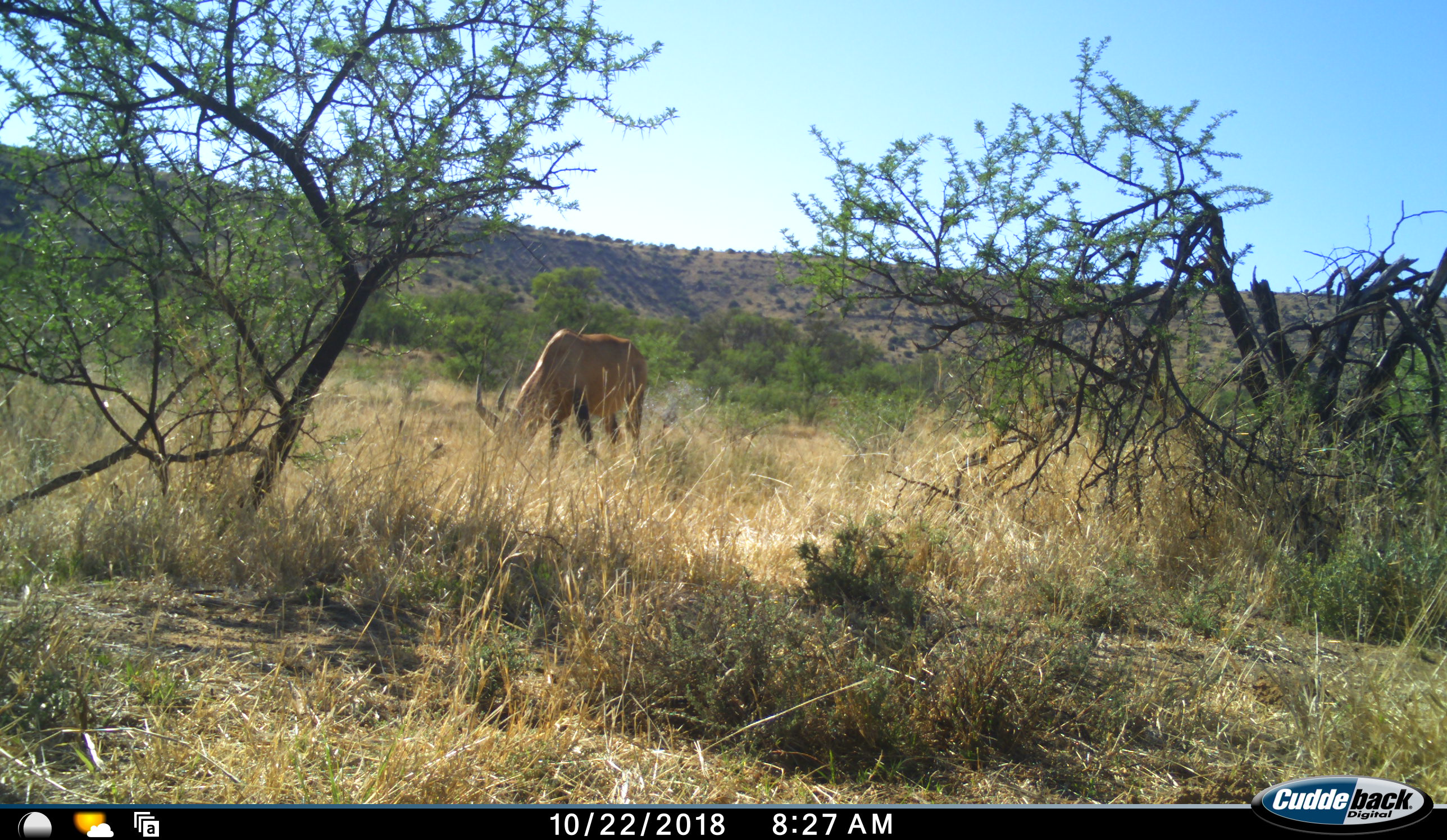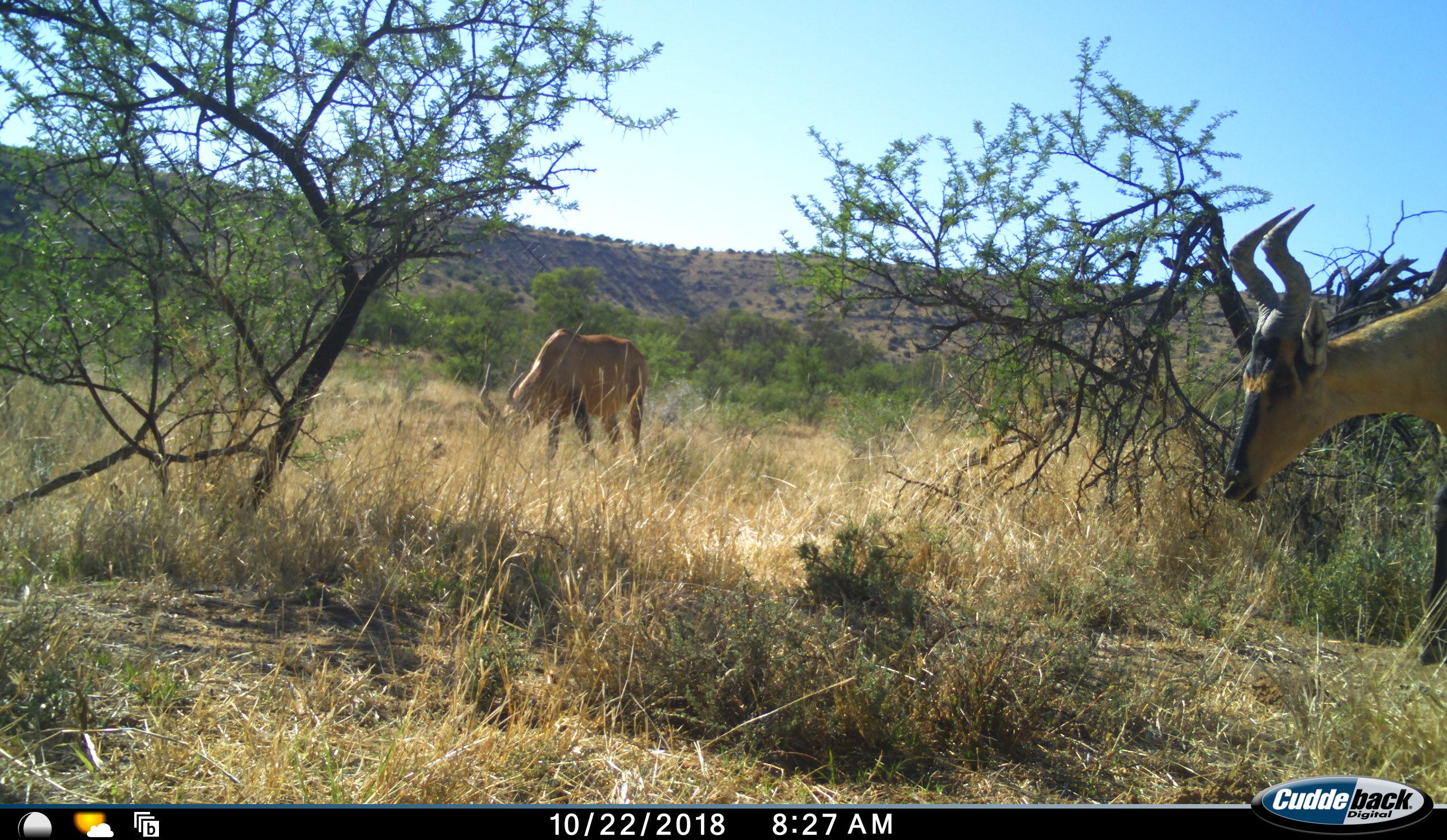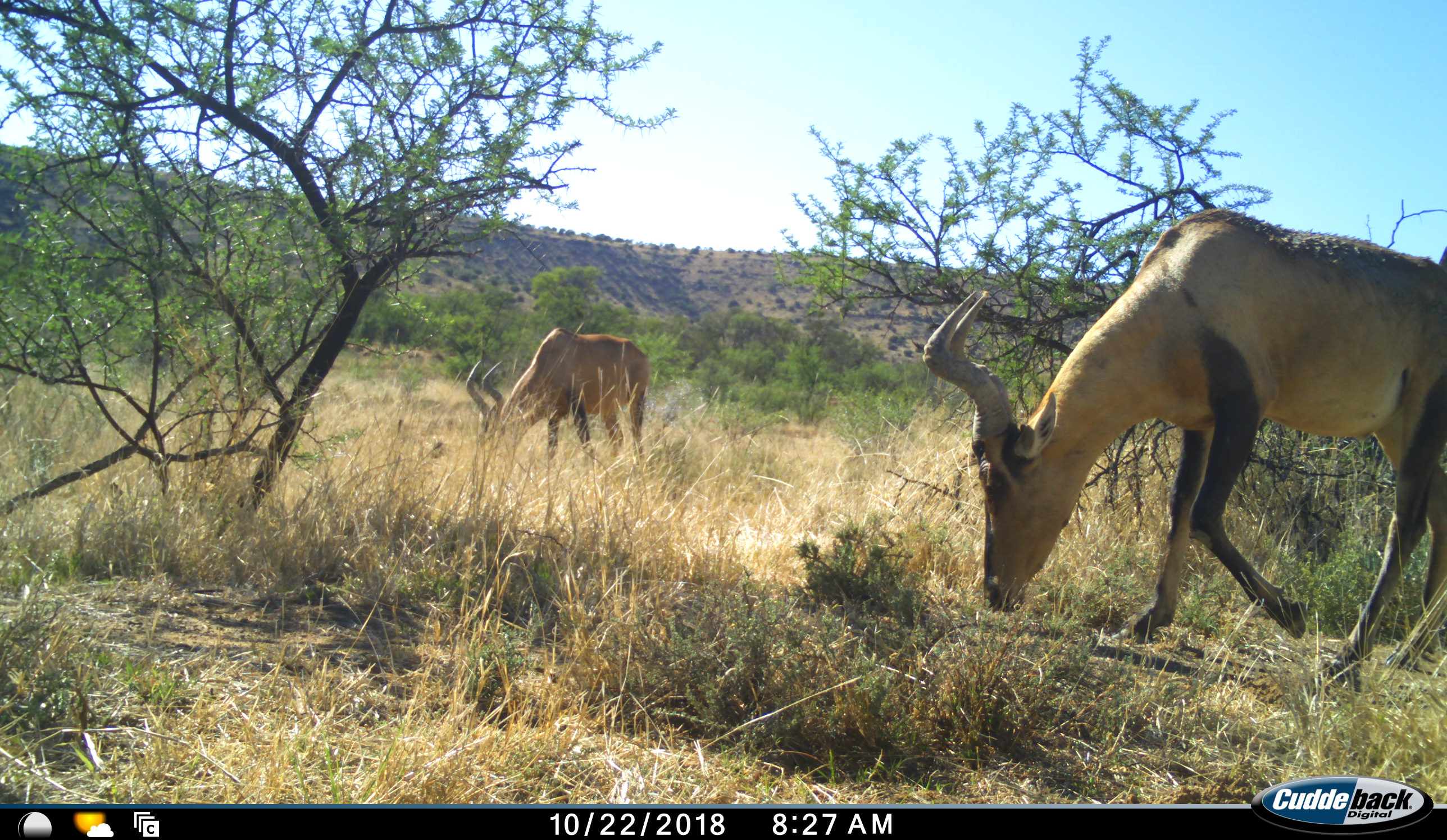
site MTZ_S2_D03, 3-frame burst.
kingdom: Animalia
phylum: Chordata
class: Mammalia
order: Artiodactyla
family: Bovidae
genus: Alcelaphus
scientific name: Alcelaphus buselaphus caama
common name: red hartebeest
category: hartebeestred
Hartebeestred (red hartebeest) (Alcelaphus buselaphus caama), count 2. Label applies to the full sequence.